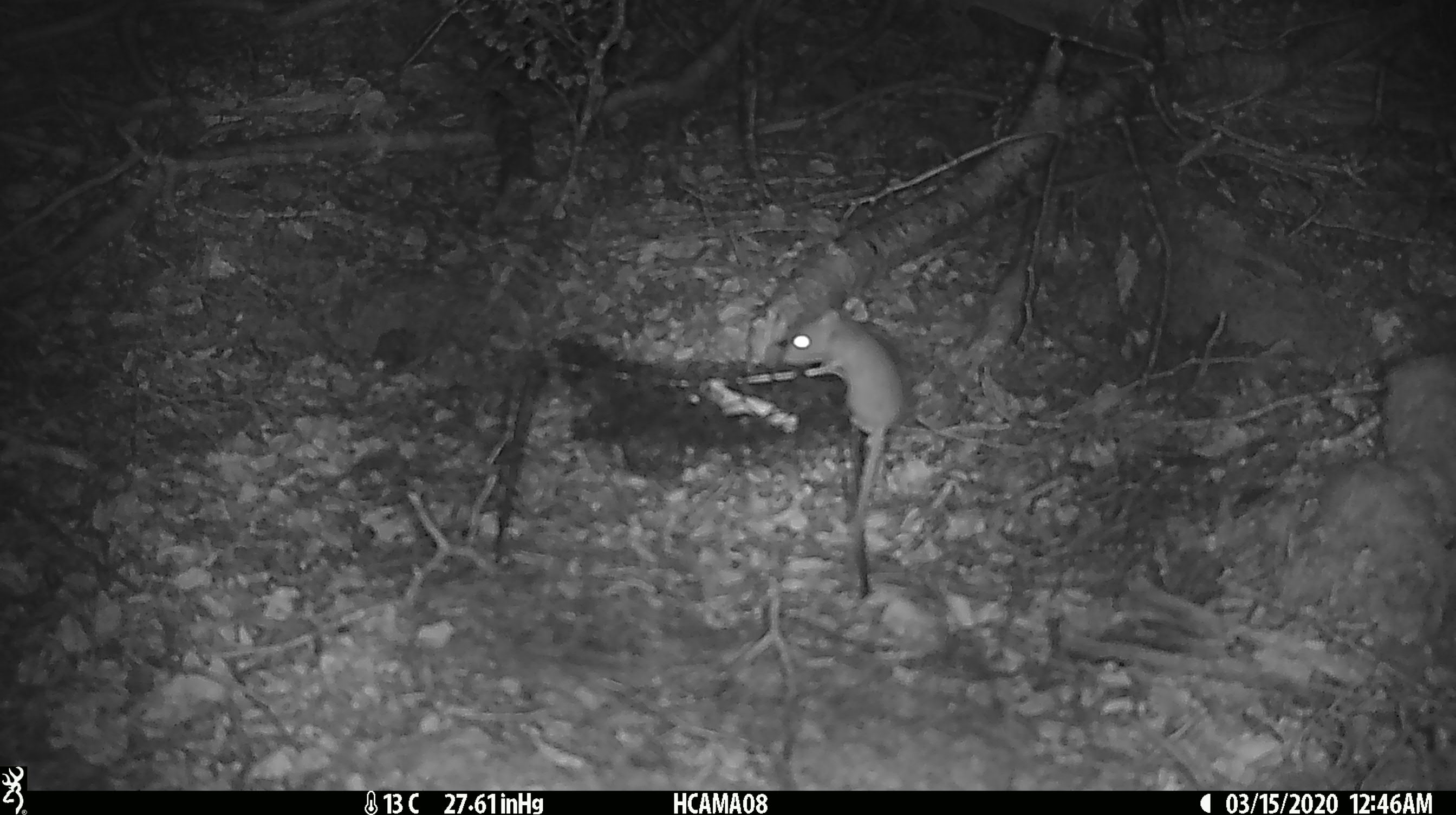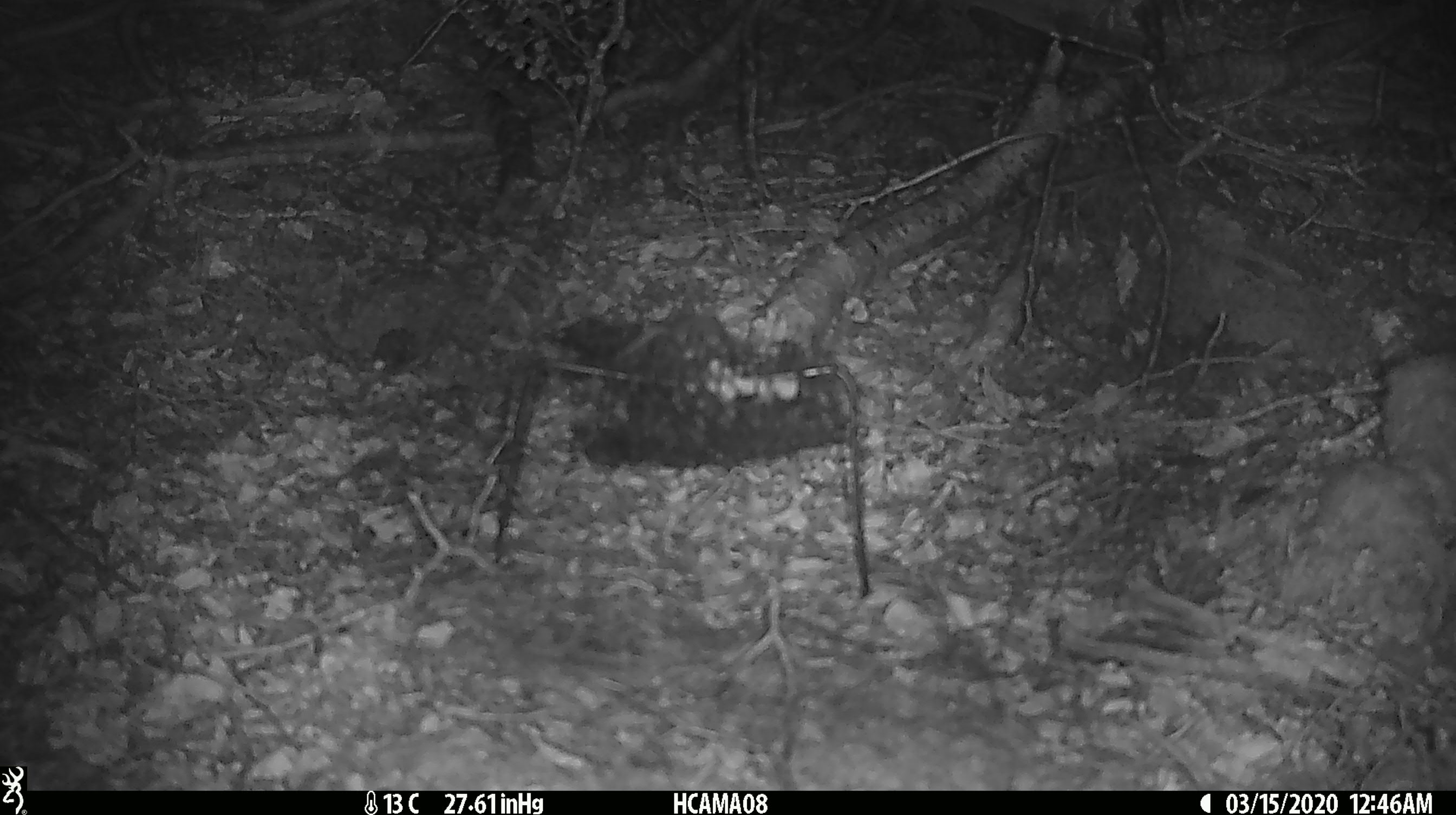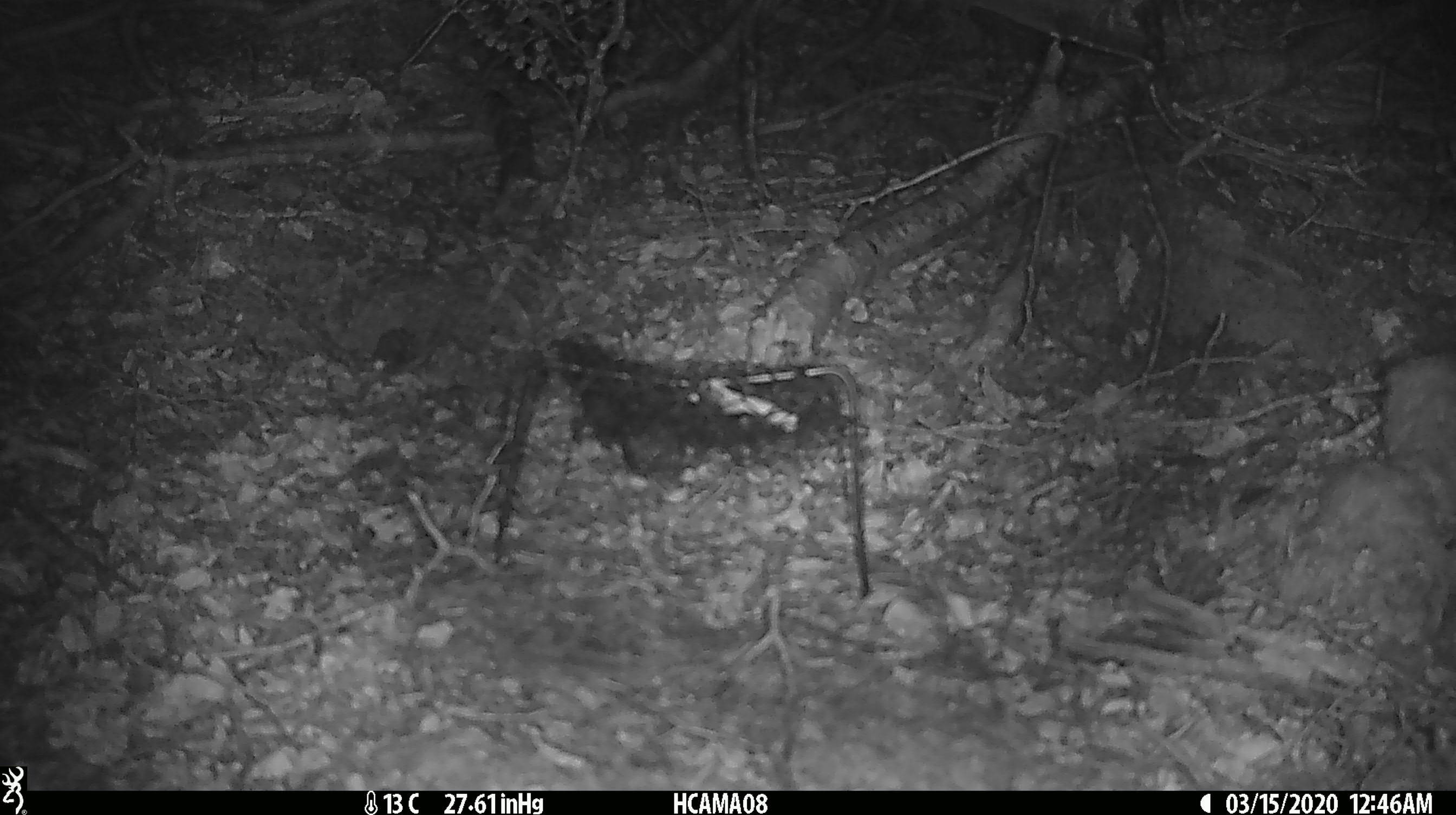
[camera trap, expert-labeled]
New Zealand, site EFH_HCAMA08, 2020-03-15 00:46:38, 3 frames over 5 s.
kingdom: Animalia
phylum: Chordata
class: Mammalia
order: Rodentia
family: Muridae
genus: Mus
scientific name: Mus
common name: mouse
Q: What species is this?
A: Mouse (Mus).